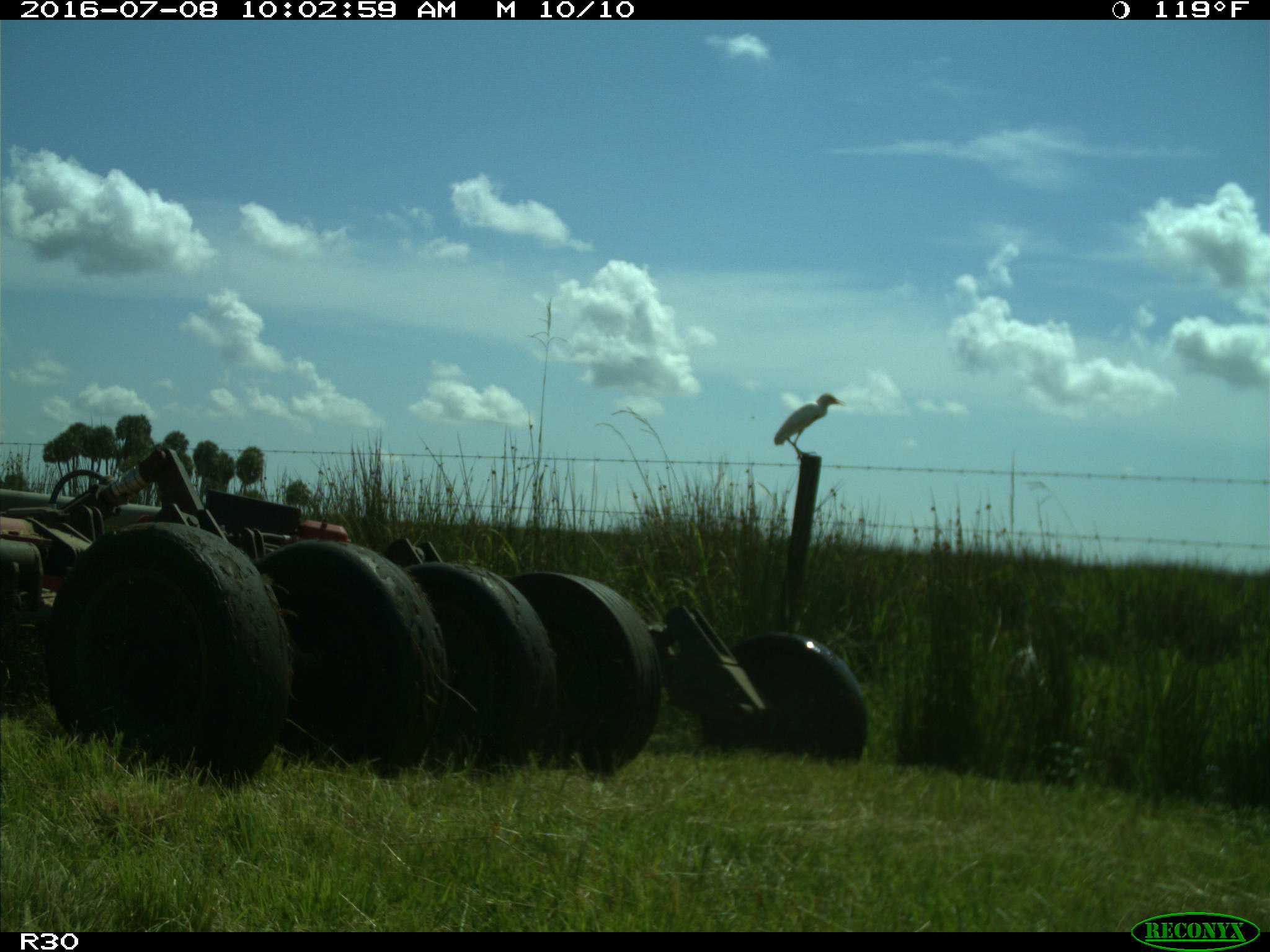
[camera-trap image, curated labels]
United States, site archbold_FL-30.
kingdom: Animalia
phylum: Chordata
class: Aves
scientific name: Aves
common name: birds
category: unidentified bird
Unidentified bird (birds) (Aves).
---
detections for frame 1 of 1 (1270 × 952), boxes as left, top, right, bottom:
animal: 774, 392, 846, 462